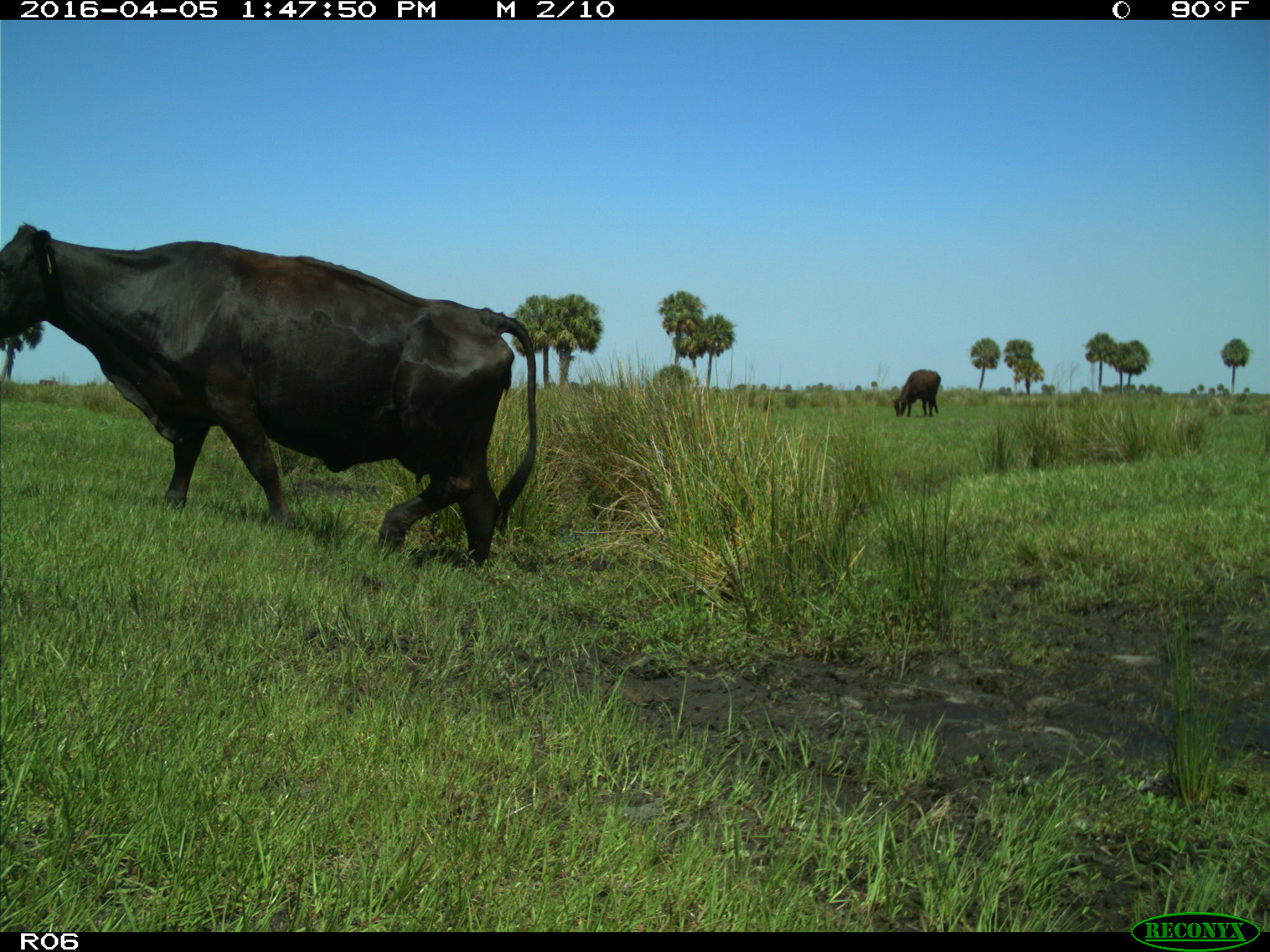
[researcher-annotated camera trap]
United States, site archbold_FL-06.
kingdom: Animalia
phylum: Chordata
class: Mammalia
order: Artiodactyla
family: Bovidae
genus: Bos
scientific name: Bos taurus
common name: domestic cow